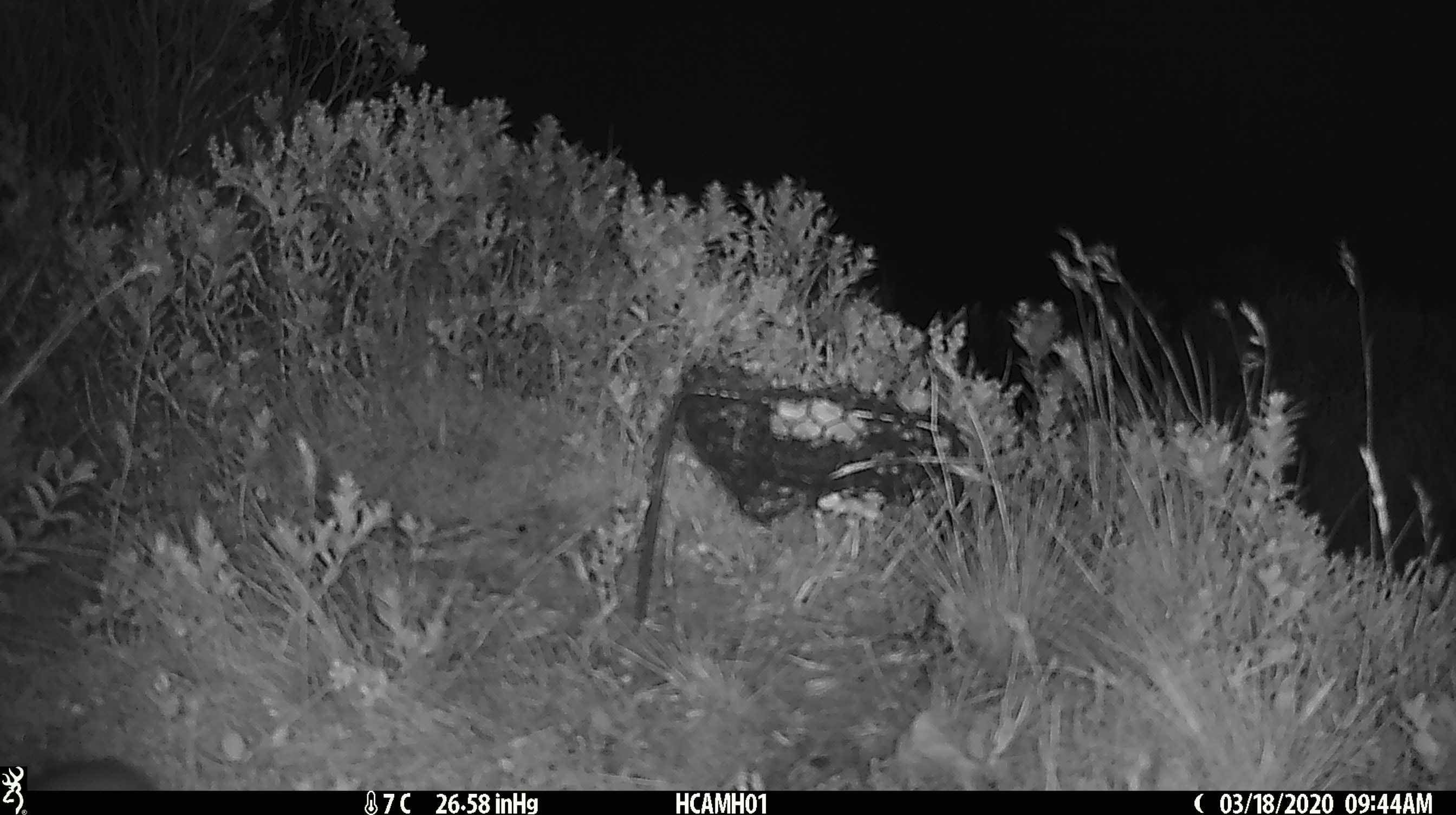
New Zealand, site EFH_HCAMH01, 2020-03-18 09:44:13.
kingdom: Animalia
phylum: Chordata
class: Mammalia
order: Rodentia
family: Muridae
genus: Mus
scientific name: Mus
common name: mouse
Mouse (Mus).